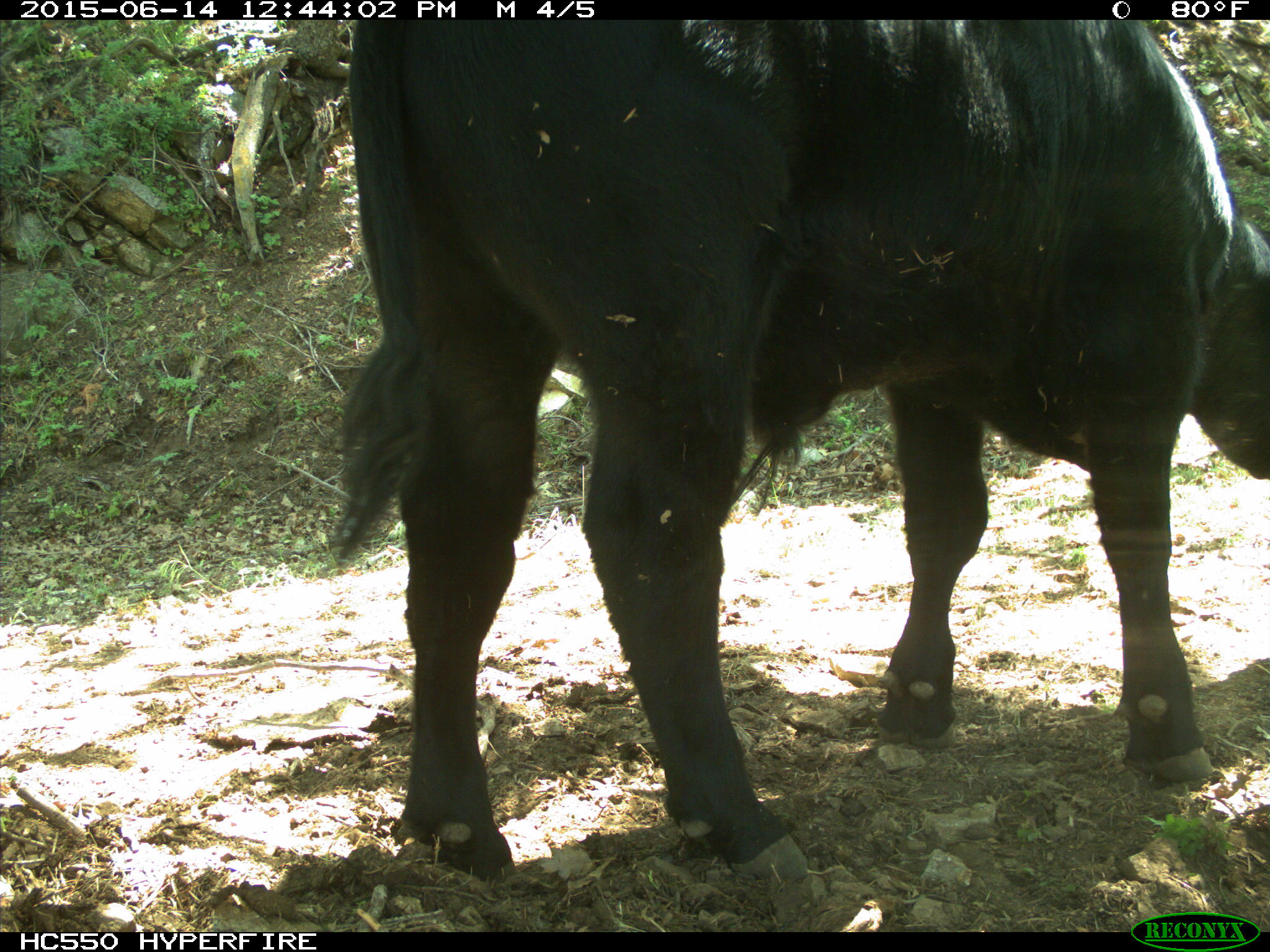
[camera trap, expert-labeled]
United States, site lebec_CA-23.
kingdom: Animalia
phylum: Chordata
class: Mammalia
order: Artiodactyla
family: Bovidae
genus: Bos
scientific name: Bos taurus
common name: domestic cow